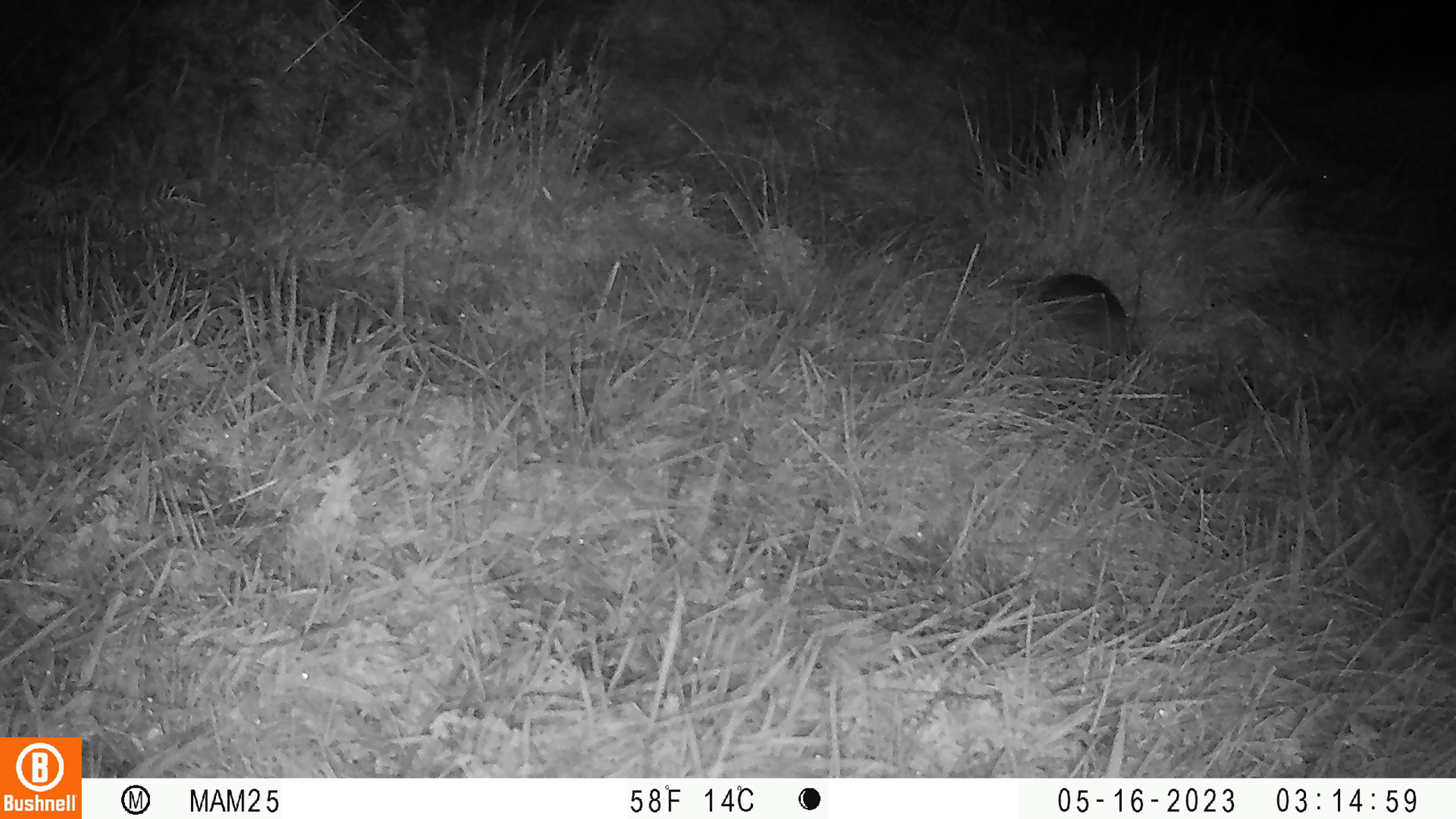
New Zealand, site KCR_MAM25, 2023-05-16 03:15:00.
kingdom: Animalia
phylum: Chordata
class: Mammalia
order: Rodentia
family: Muridae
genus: Rattus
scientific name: Rattus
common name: rat